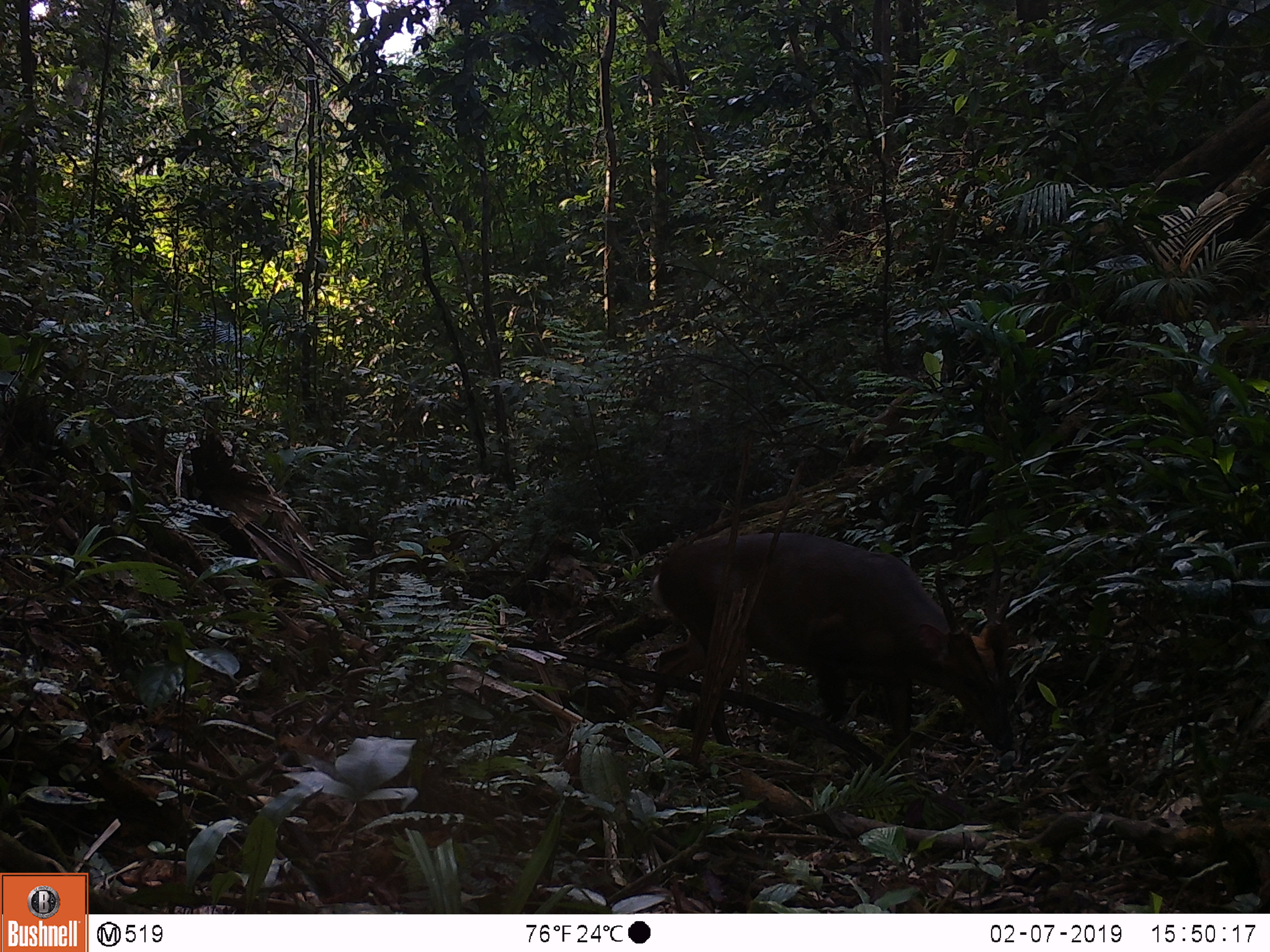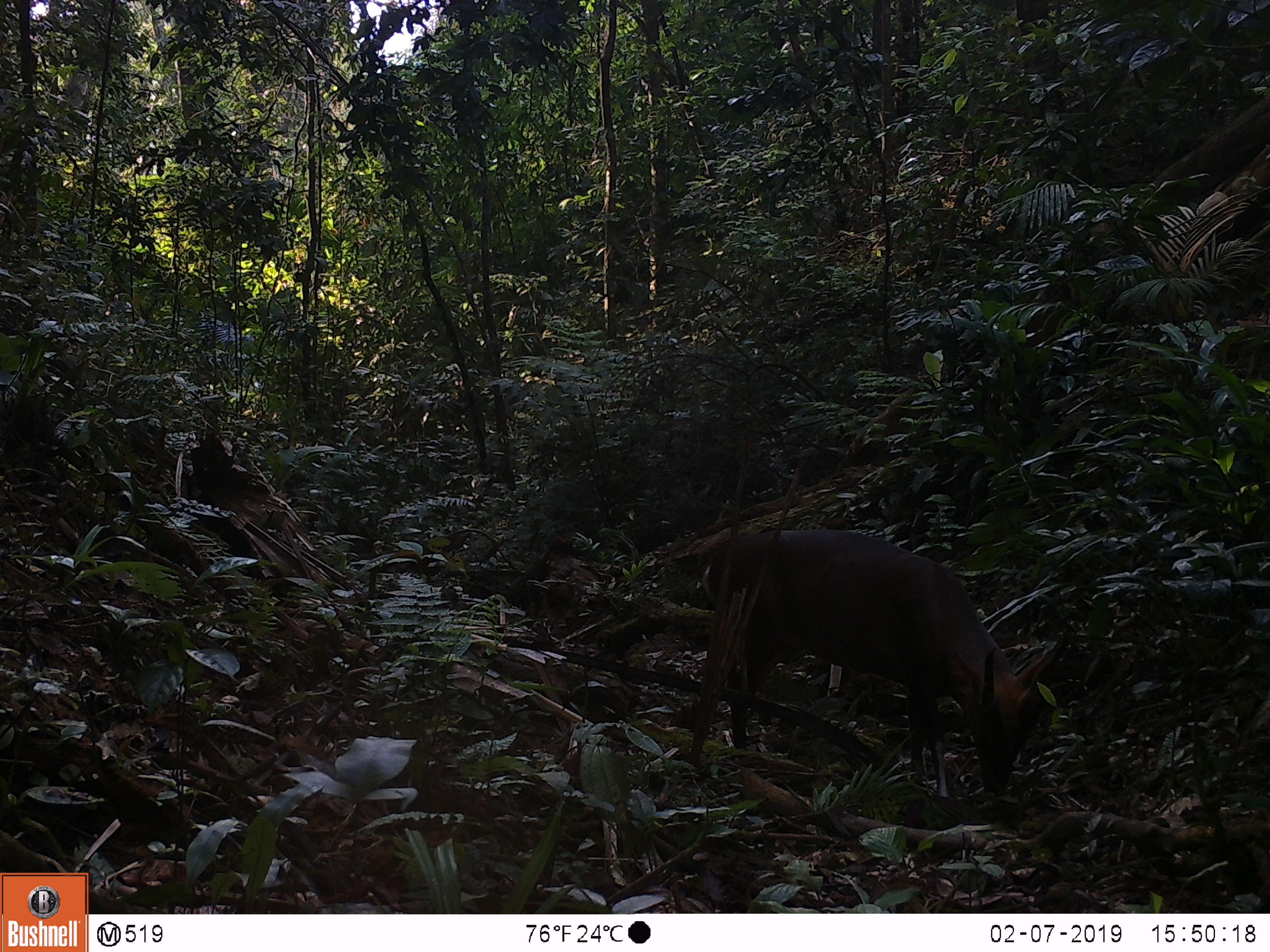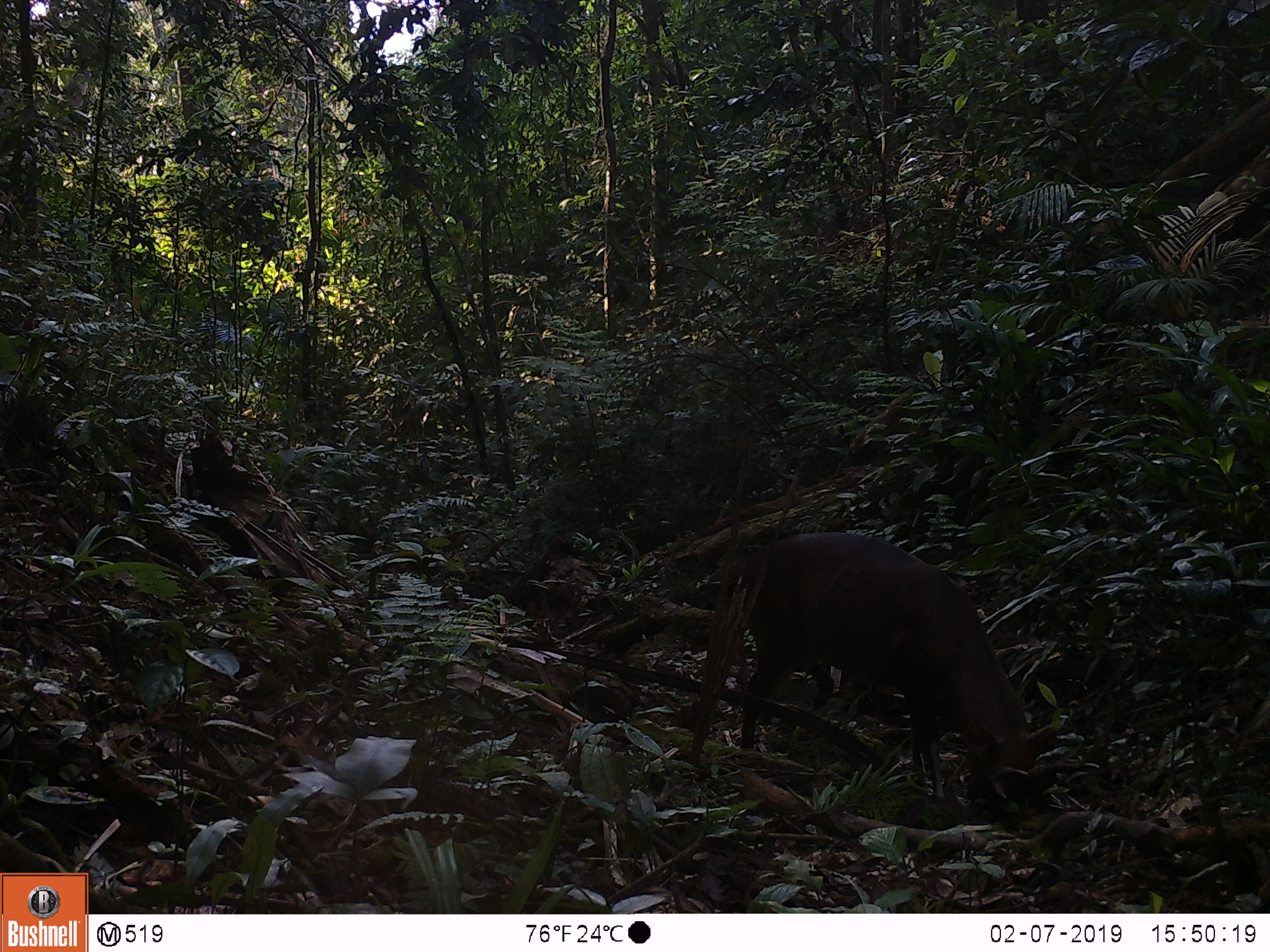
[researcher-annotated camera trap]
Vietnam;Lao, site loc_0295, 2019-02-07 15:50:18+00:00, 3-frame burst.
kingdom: Animalia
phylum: Chordata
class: Mammalia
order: Artiodactyla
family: Cervidae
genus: Muntiacus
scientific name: Muntiacus vuquangensis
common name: large-antlered muntjac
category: large antlered muntjac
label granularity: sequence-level